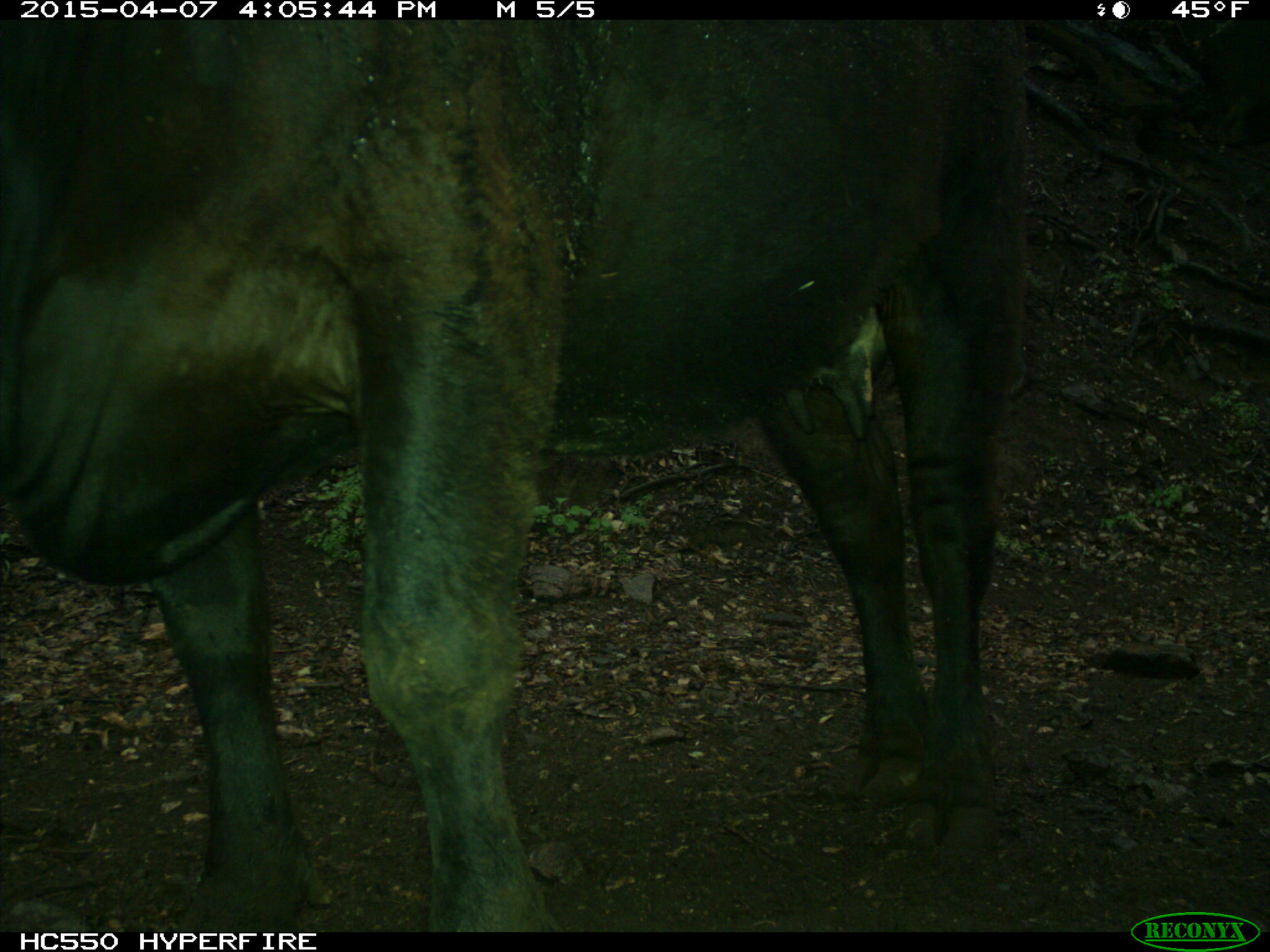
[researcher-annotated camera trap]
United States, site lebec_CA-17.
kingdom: Animalia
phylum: Chordata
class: Mammalia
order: Artiodactyla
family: Bovidae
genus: Bos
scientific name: Bos taurus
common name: domestic cow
Bos taurus (domestic cow).